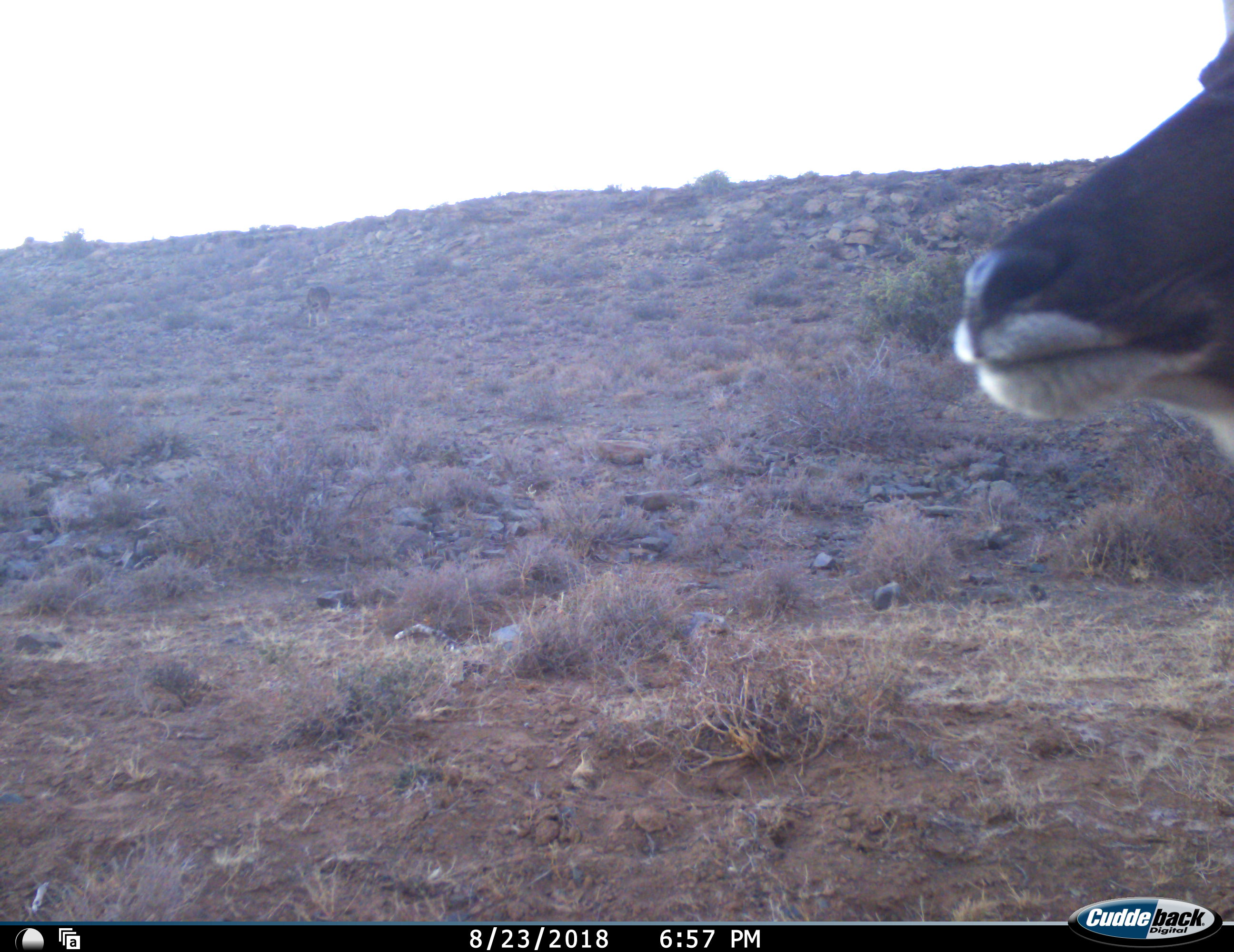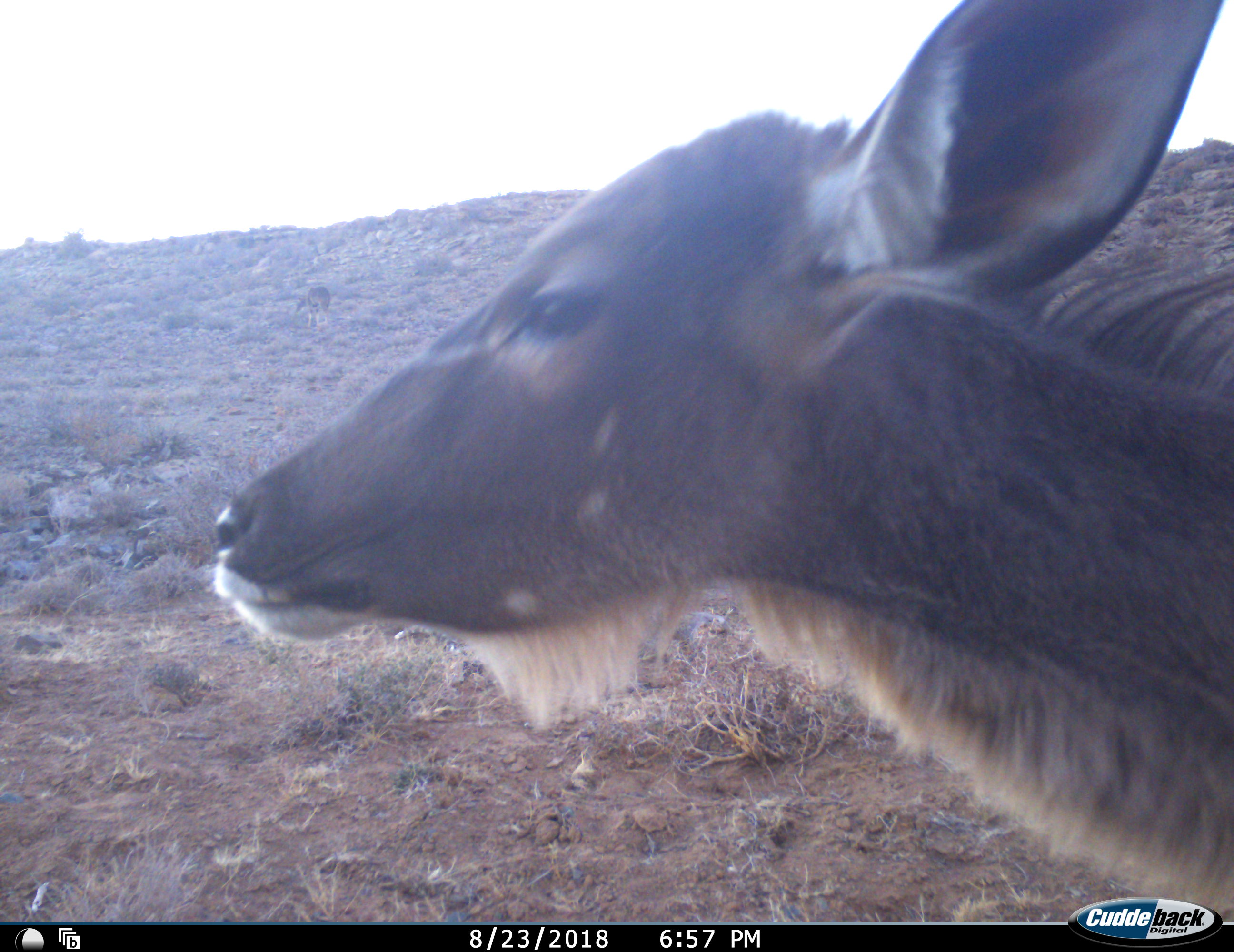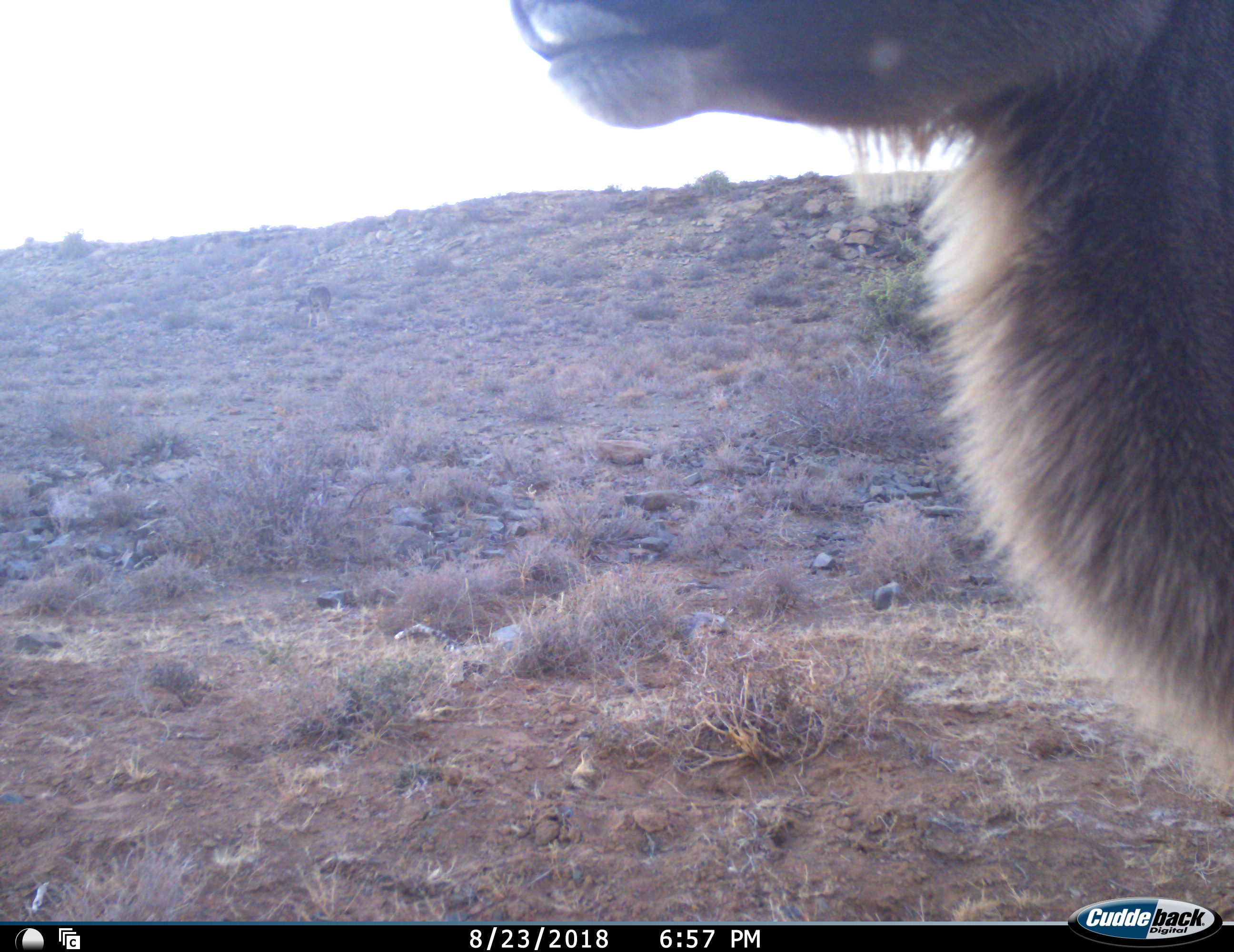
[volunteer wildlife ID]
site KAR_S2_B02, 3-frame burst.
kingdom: Animalia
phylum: Chordata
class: Mammalia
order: Artiodactyla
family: Bovidae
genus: Tragelaphus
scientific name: Tragelaphus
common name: kudu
Kudu (Tragelaphus), count 1. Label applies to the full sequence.